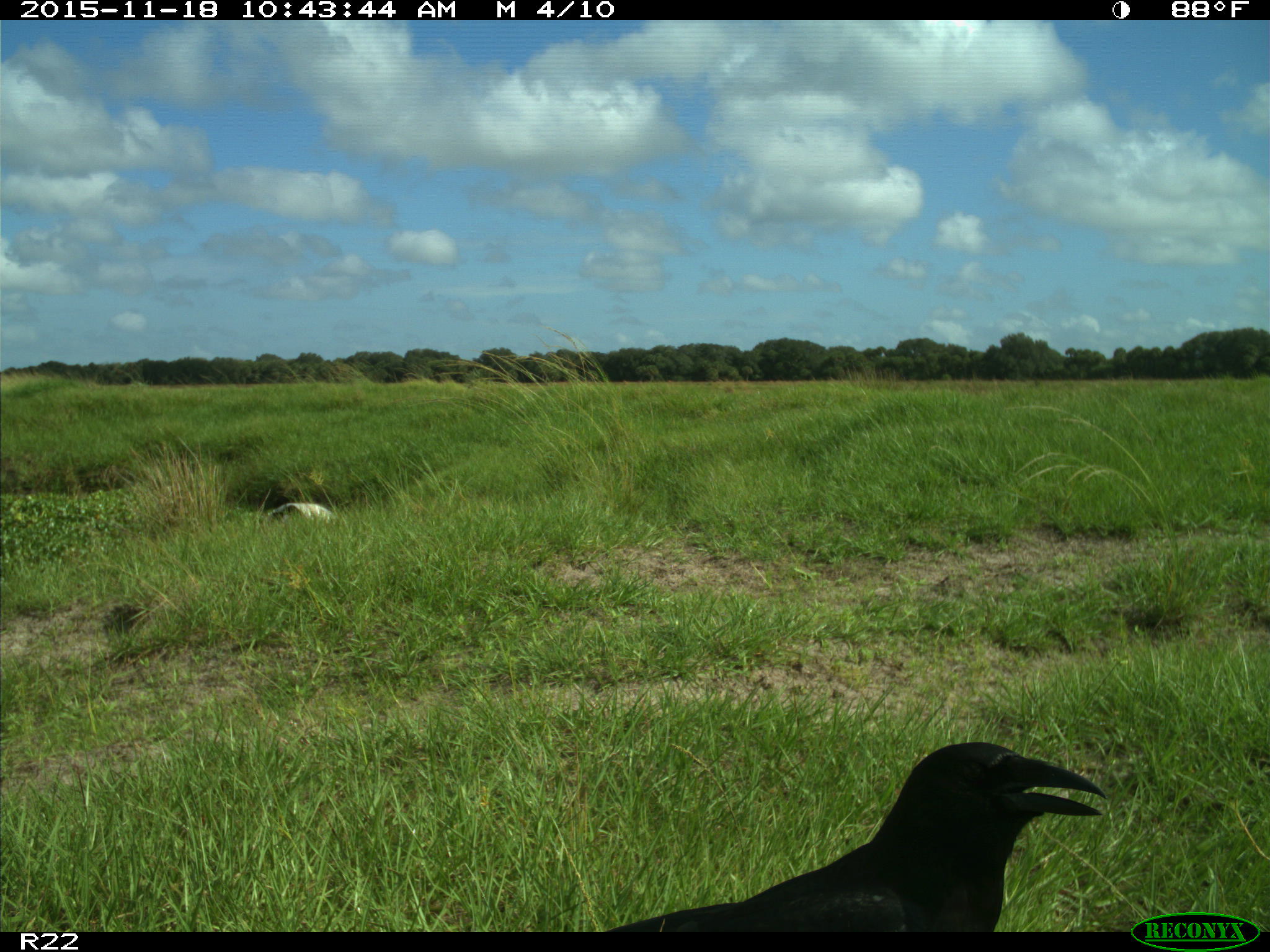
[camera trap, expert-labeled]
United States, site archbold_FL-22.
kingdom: Animalia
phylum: Chordata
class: Aves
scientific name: Aves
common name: birds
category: unidentified bird